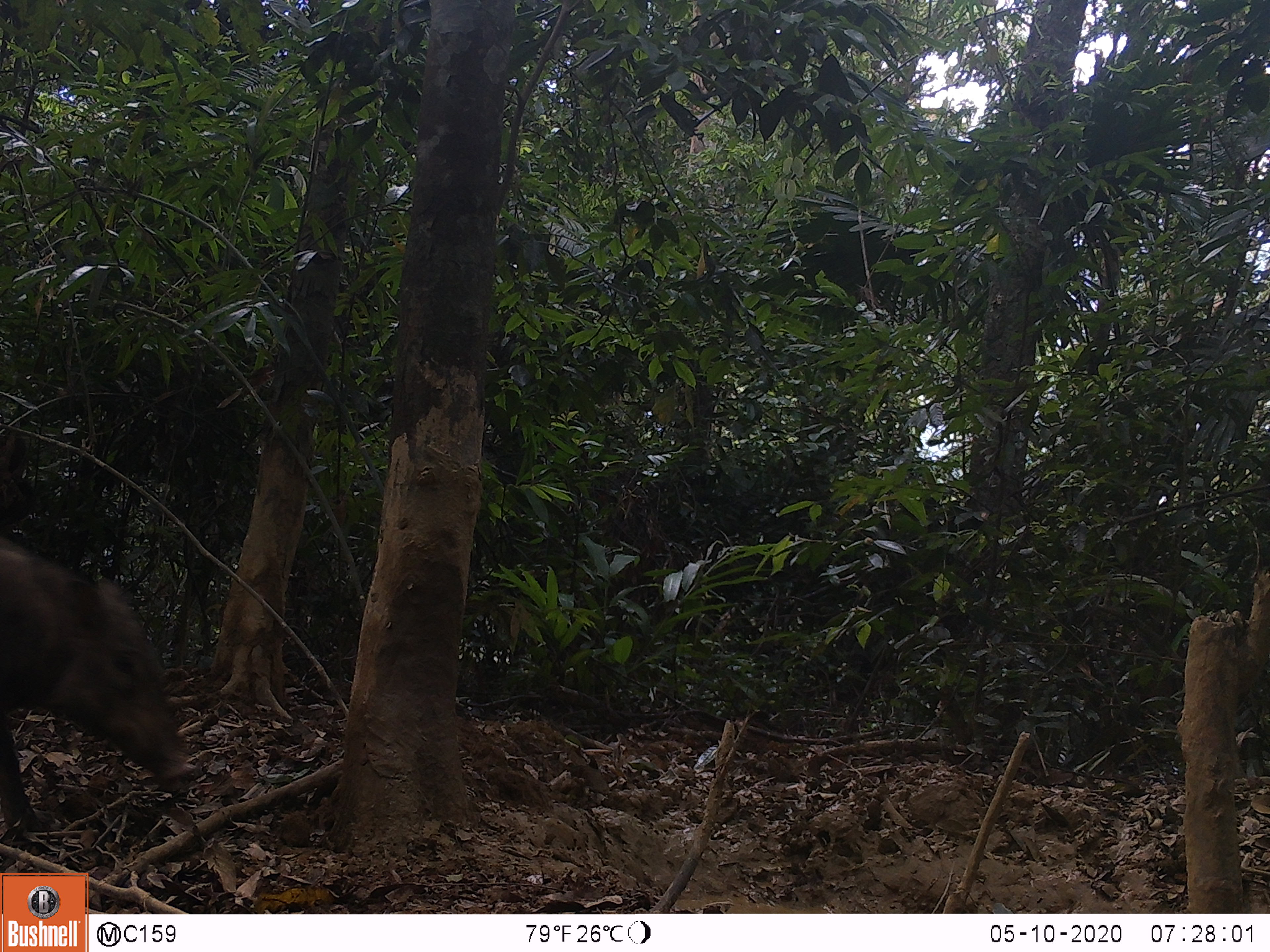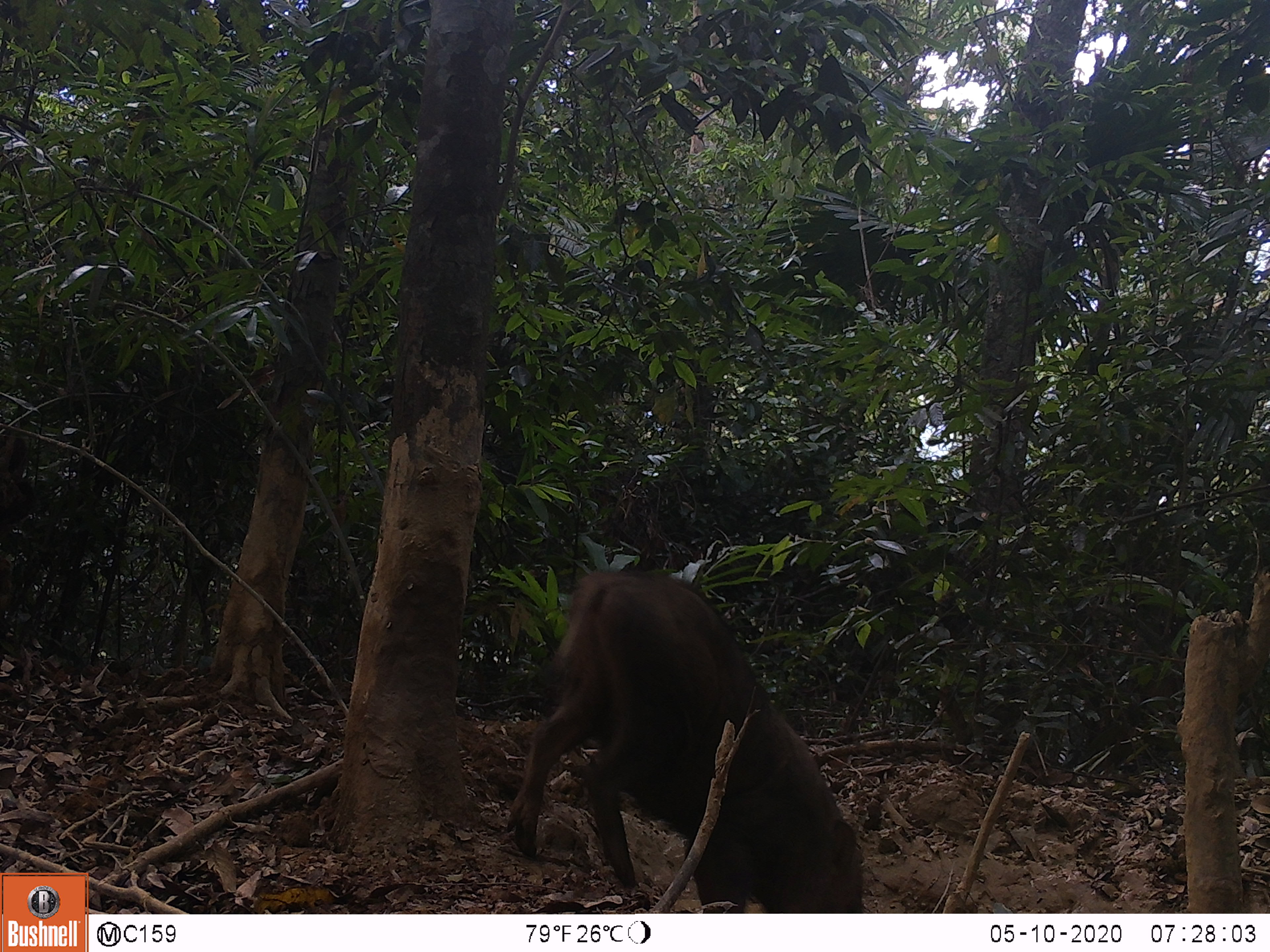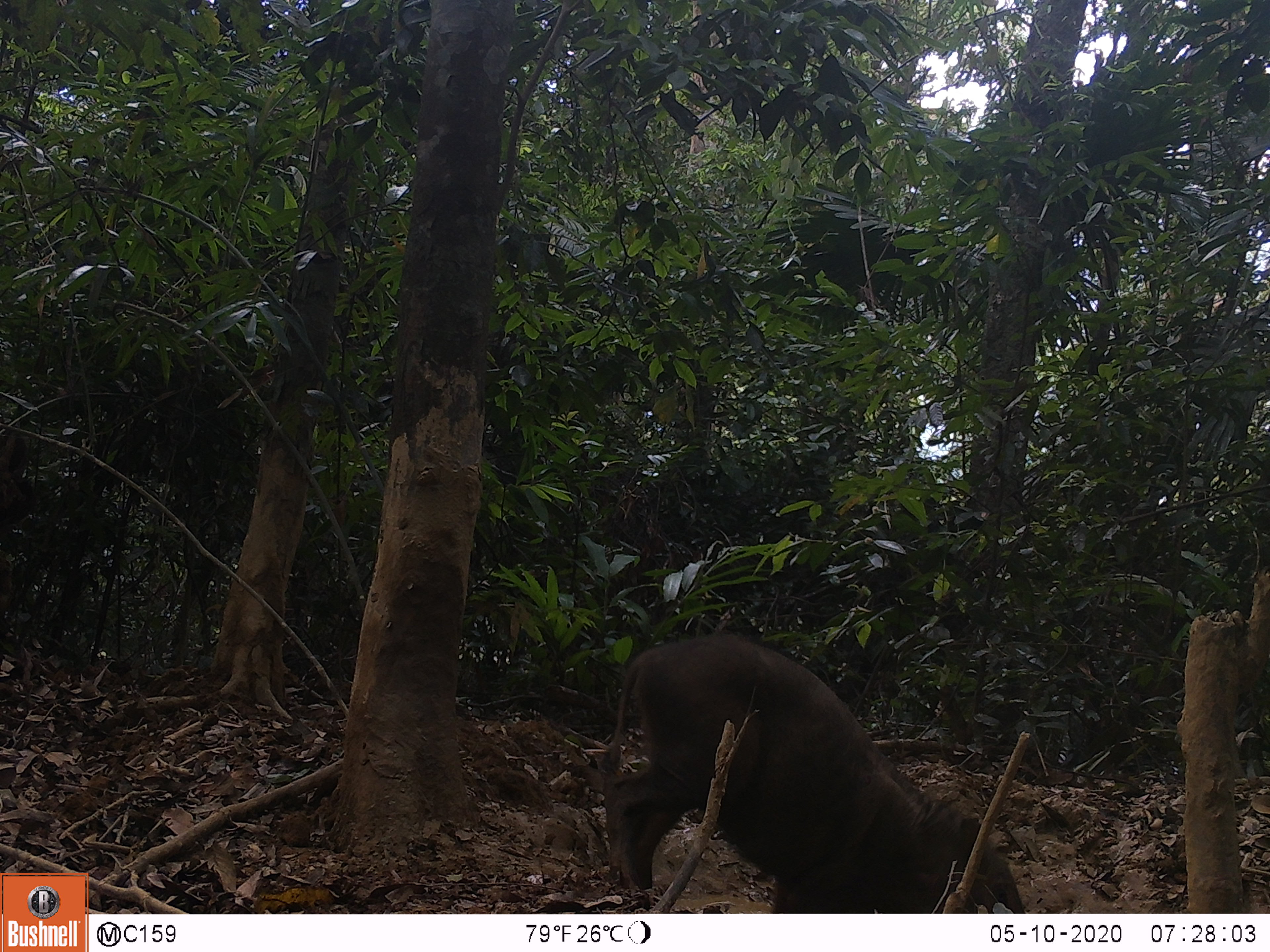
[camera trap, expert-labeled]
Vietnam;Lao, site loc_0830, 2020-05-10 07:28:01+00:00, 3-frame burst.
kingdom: Animalia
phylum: Chordata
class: Mammalia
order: Artiodactyla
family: Suidae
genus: Sus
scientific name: Sus scrofa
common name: eurasian wild pig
Eurasian wild pig (Sus scrofa). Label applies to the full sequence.